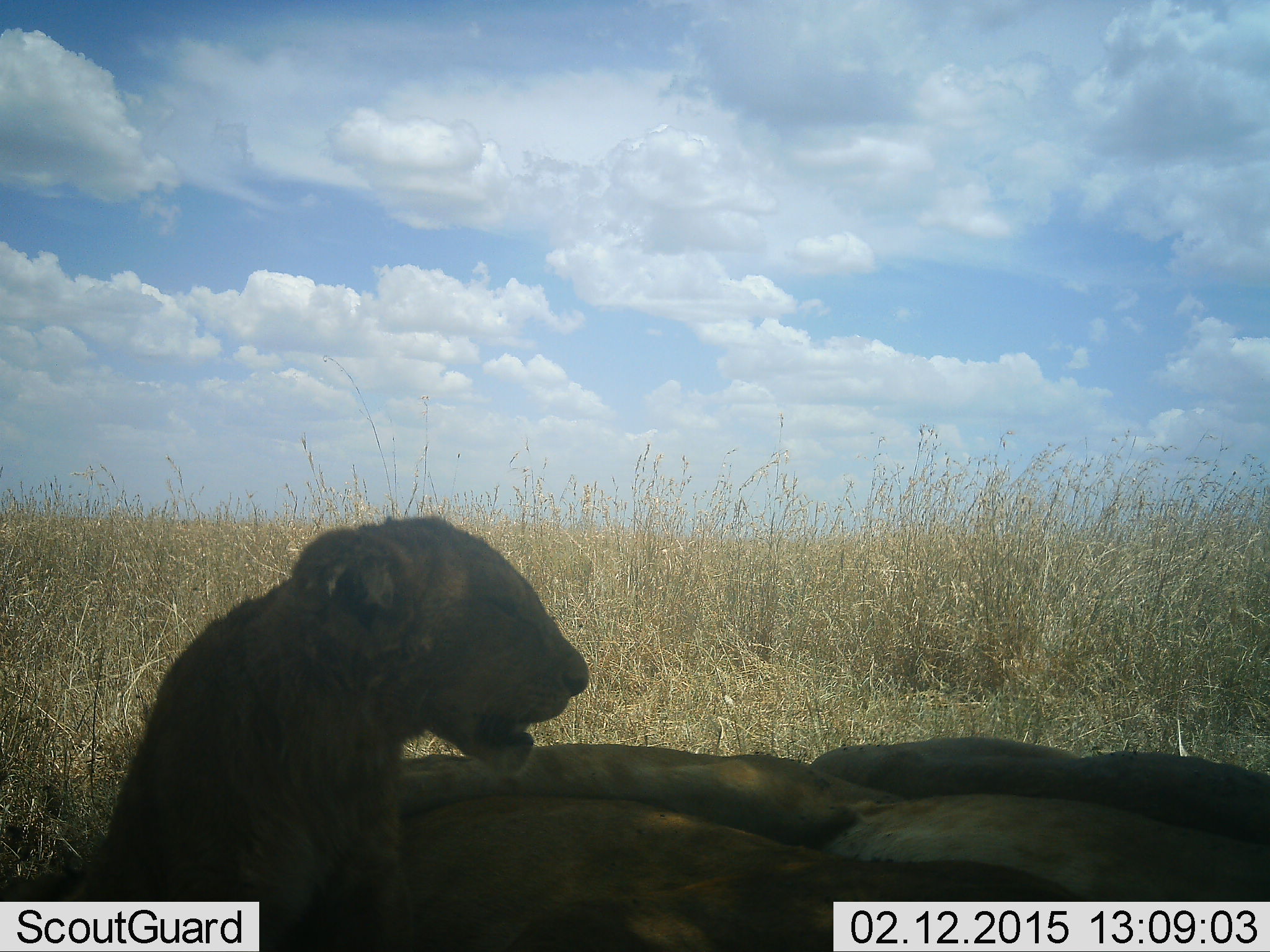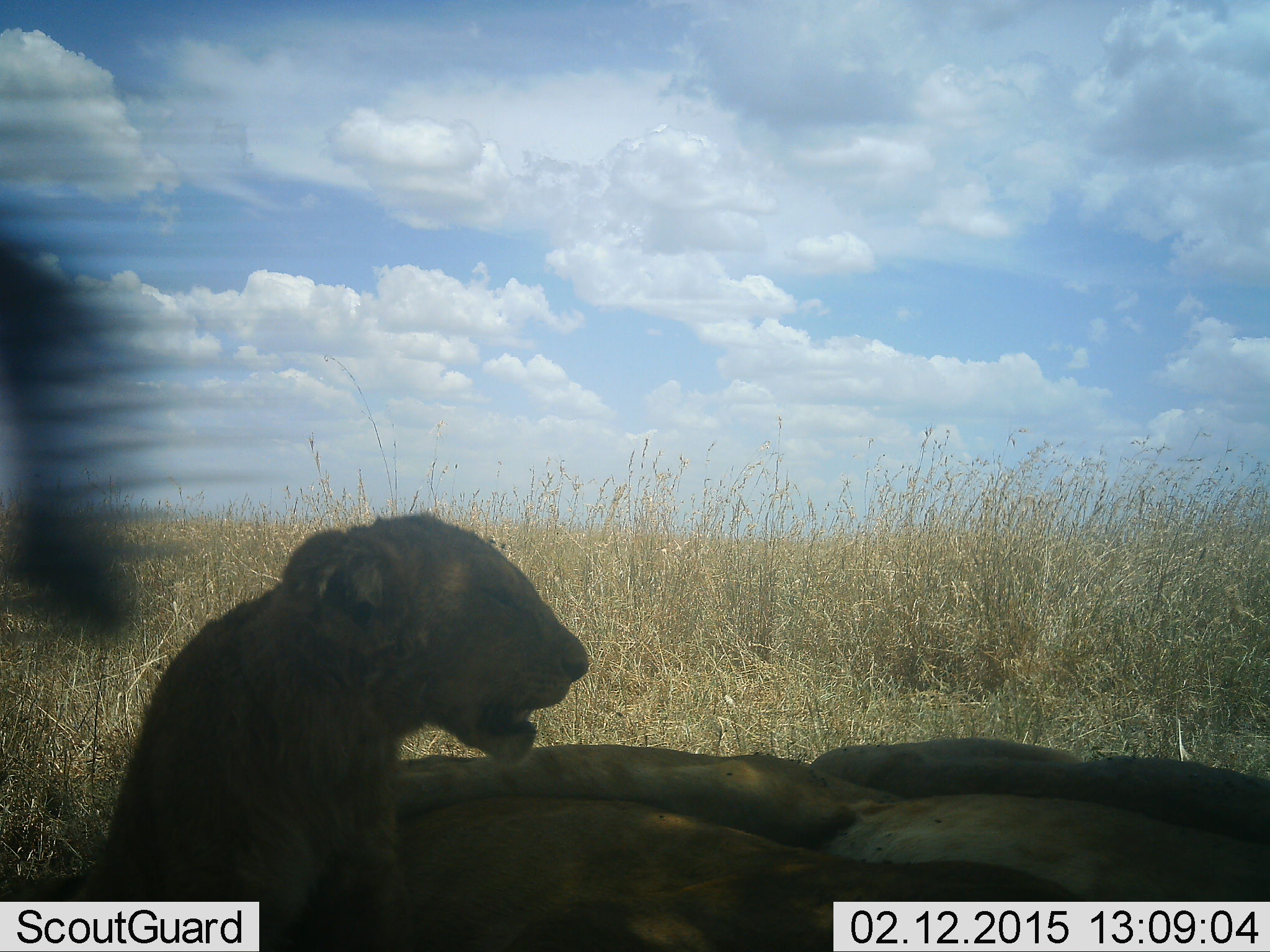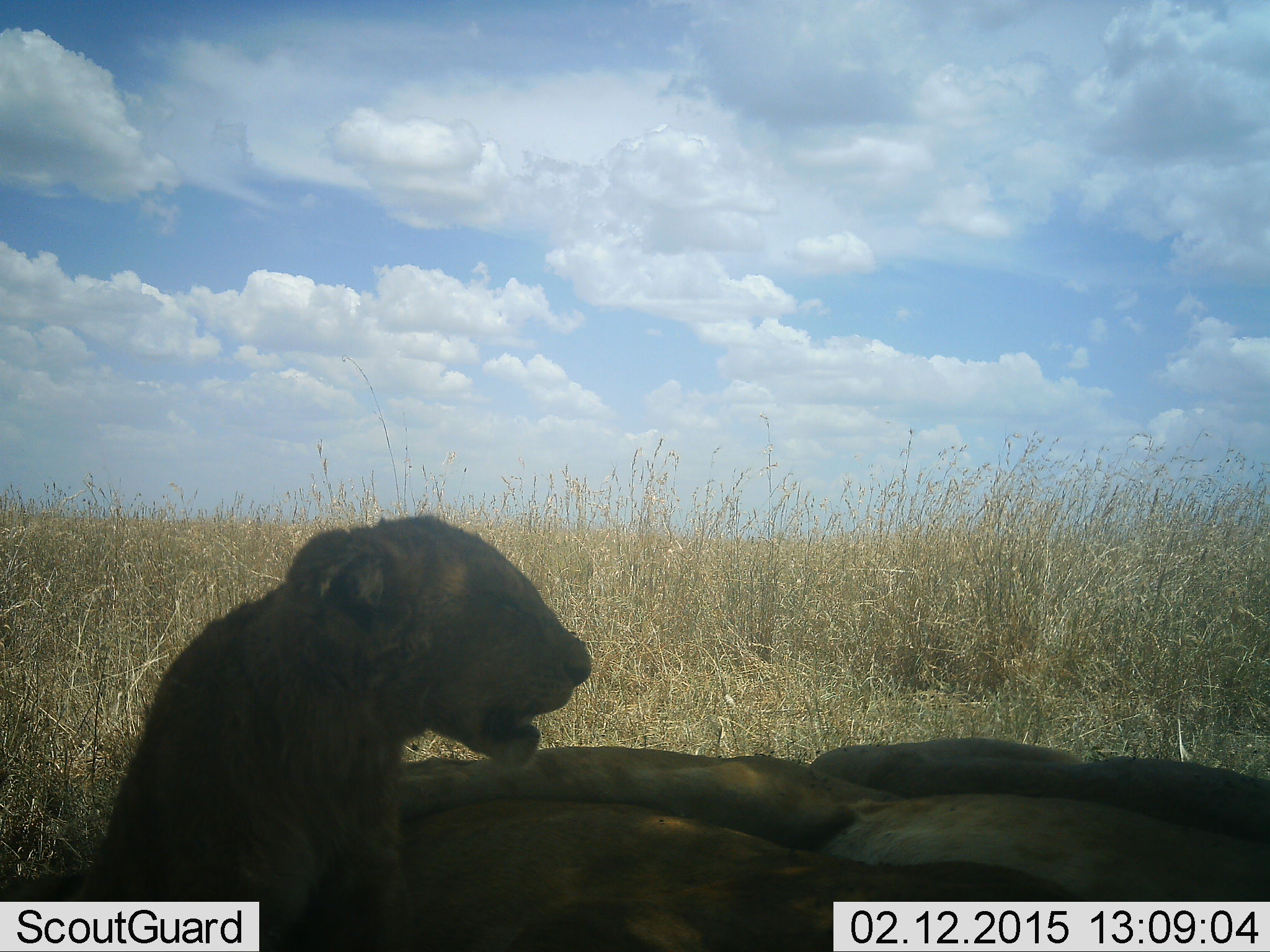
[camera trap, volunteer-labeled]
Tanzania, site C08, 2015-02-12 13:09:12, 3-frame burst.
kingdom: Animalia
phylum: Chordata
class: Mammalia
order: Carnivora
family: Felidae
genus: Panthera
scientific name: Panthera leo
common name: lion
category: lionfemale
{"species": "lionfemale (lion) (Panthera leo)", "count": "3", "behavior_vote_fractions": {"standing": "0%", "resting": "100%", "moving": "0%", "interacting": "10%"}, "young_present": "40%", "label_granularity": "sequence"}